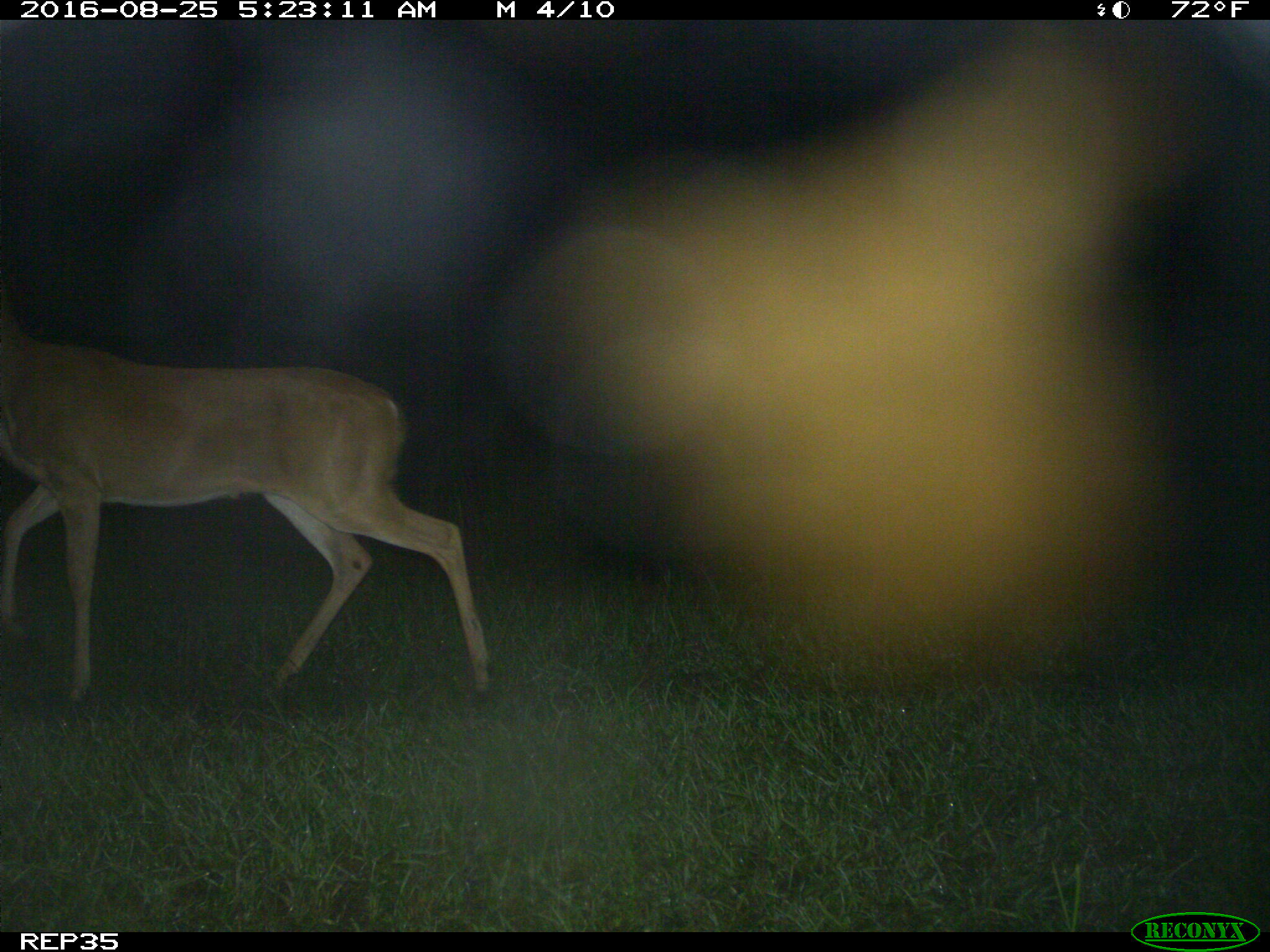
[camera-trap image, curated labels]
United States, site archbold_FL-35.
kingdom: Animalia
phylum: Chordata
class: Mammalia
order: Artiodactyla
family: Cervidae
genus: Odocoileus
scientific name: Odocoileus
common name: deer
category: unidentified deer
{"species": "unidentified deer (deer) (Odocoileus)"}